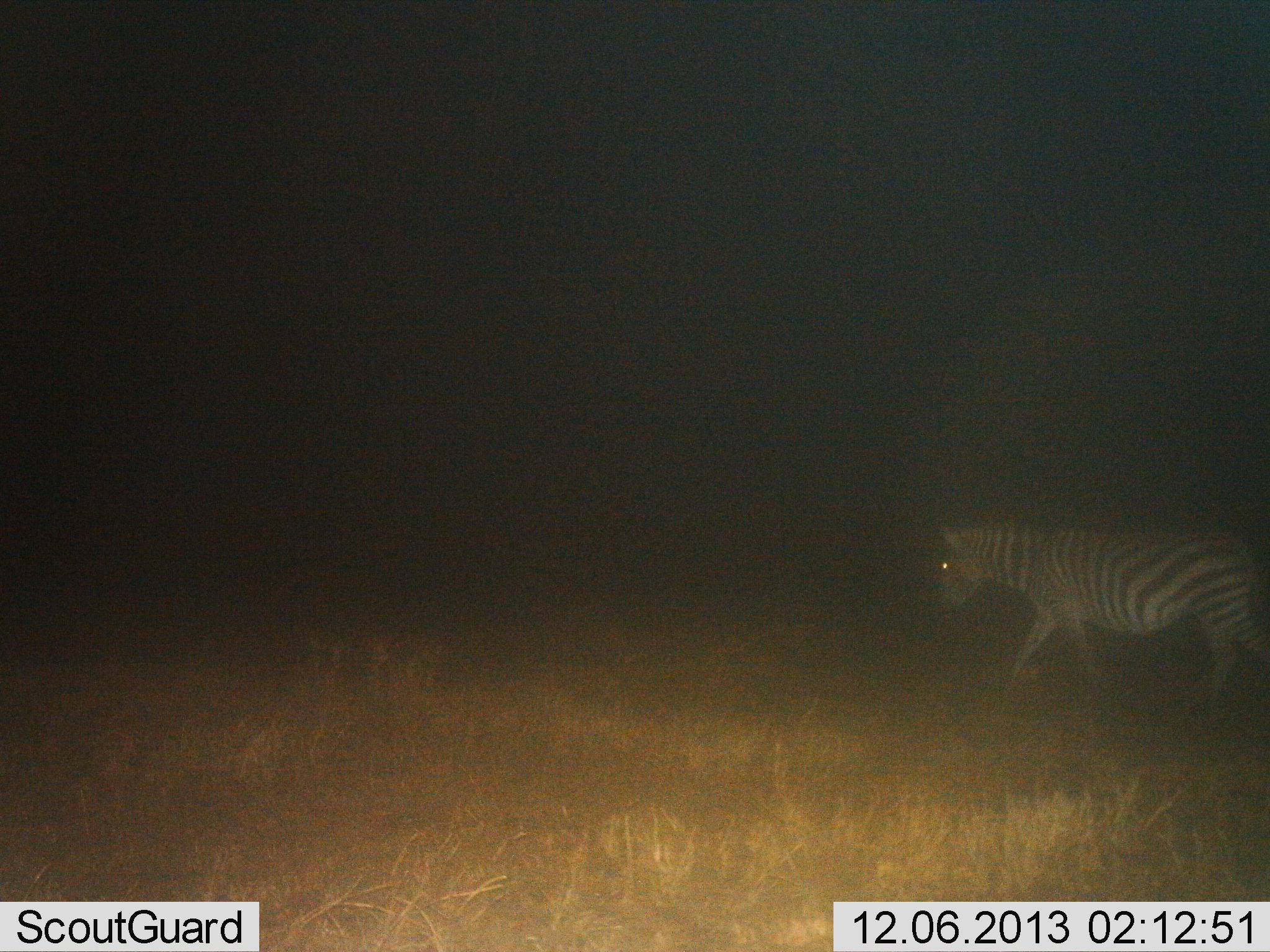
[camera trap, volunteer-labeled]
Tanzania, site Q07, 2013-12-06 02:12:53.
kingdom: Animalia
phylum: Chordata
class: Mammalia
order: Perissodactyla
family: Equidae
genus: Equus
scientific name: Equus quagga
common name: plains zebra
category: zebra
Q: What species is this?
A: Zebra (plains zebra) (Equus quagga).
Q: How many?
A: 1.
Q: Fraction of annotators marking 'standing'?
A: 10%.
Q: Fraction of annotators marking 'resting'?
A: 0%.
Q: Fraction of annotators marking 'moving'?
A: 90%.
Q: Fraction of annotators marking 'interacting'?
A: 0%.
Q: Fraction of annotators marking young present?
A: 0%.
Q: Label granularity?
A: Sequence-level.